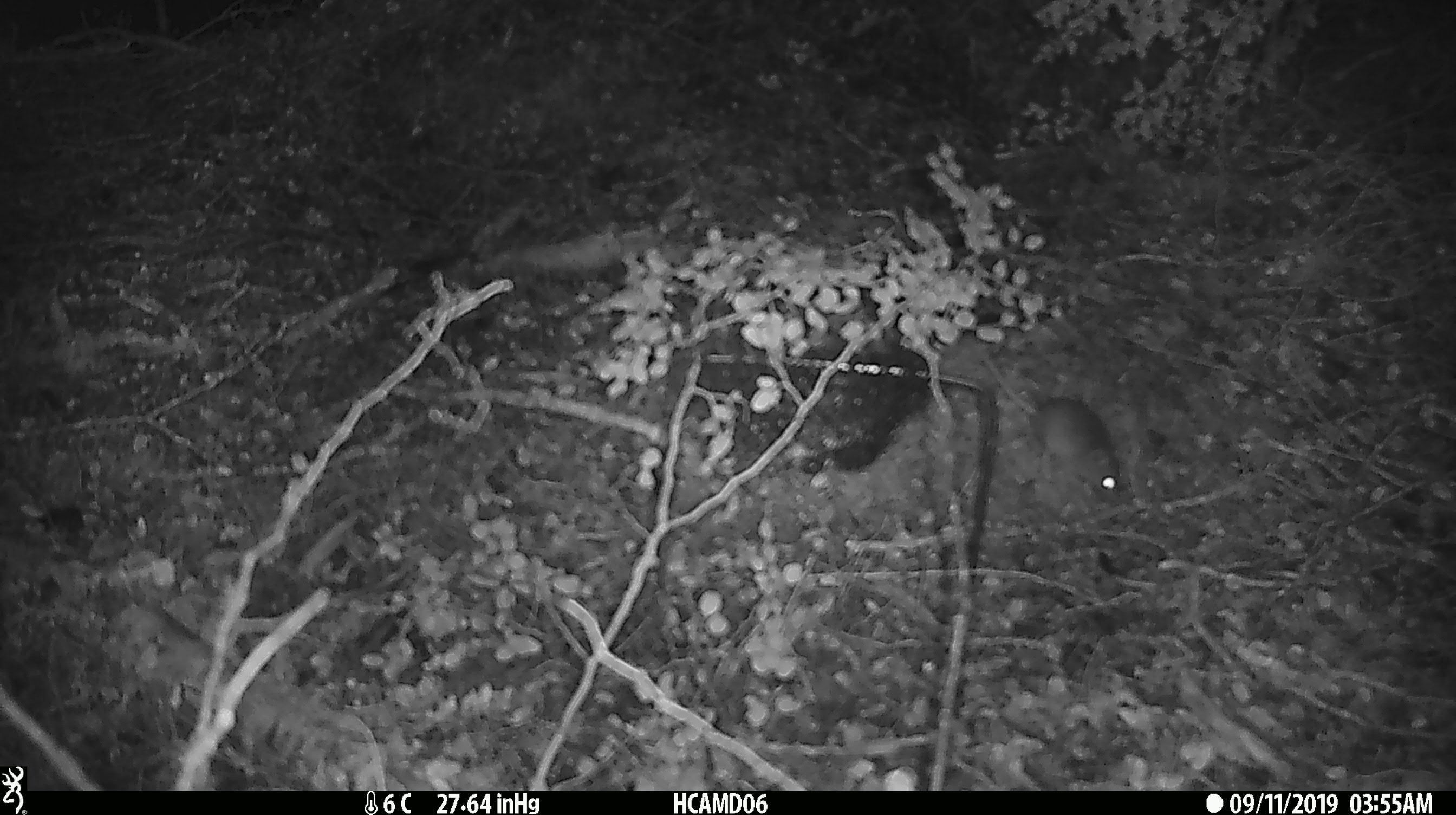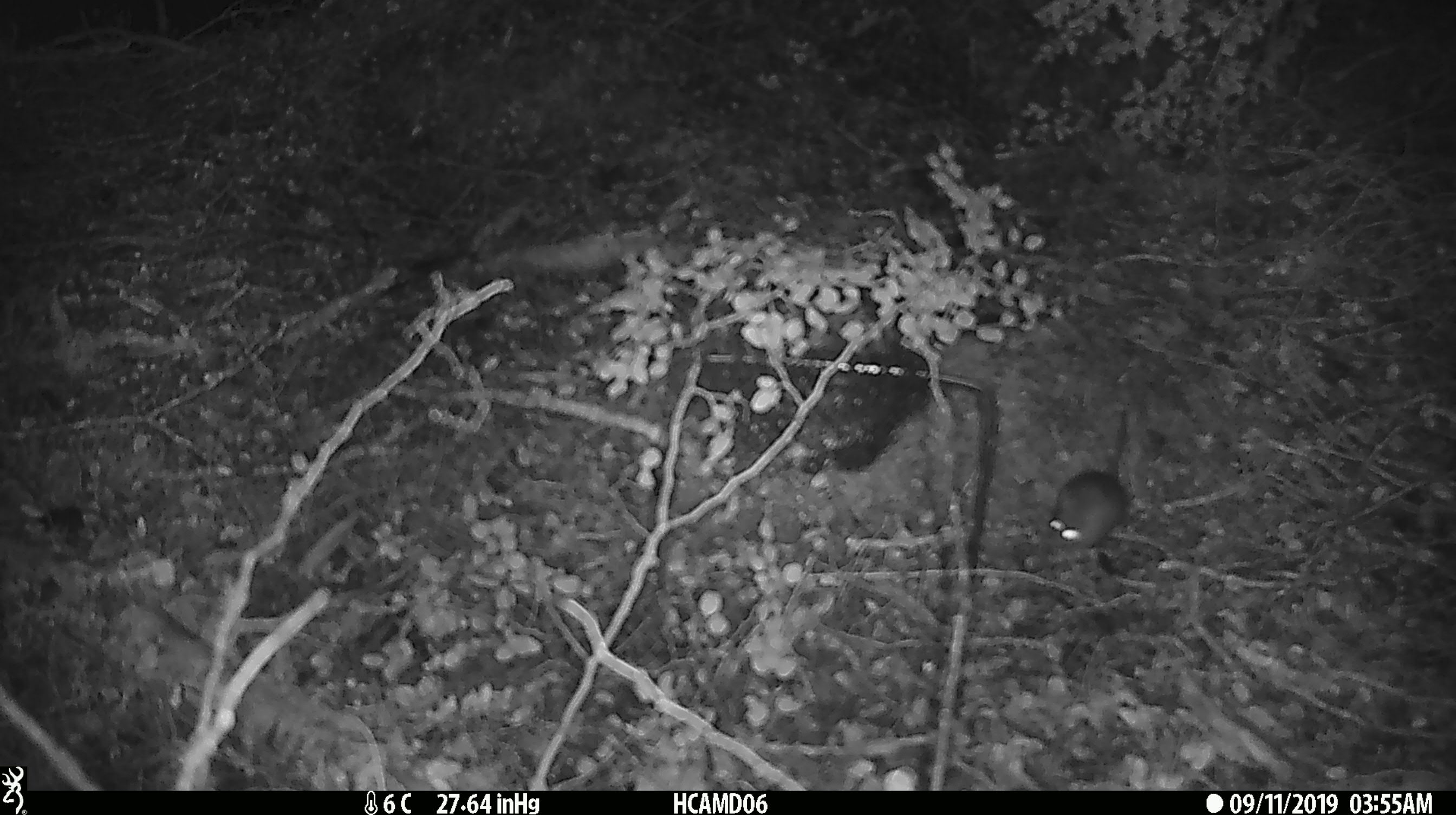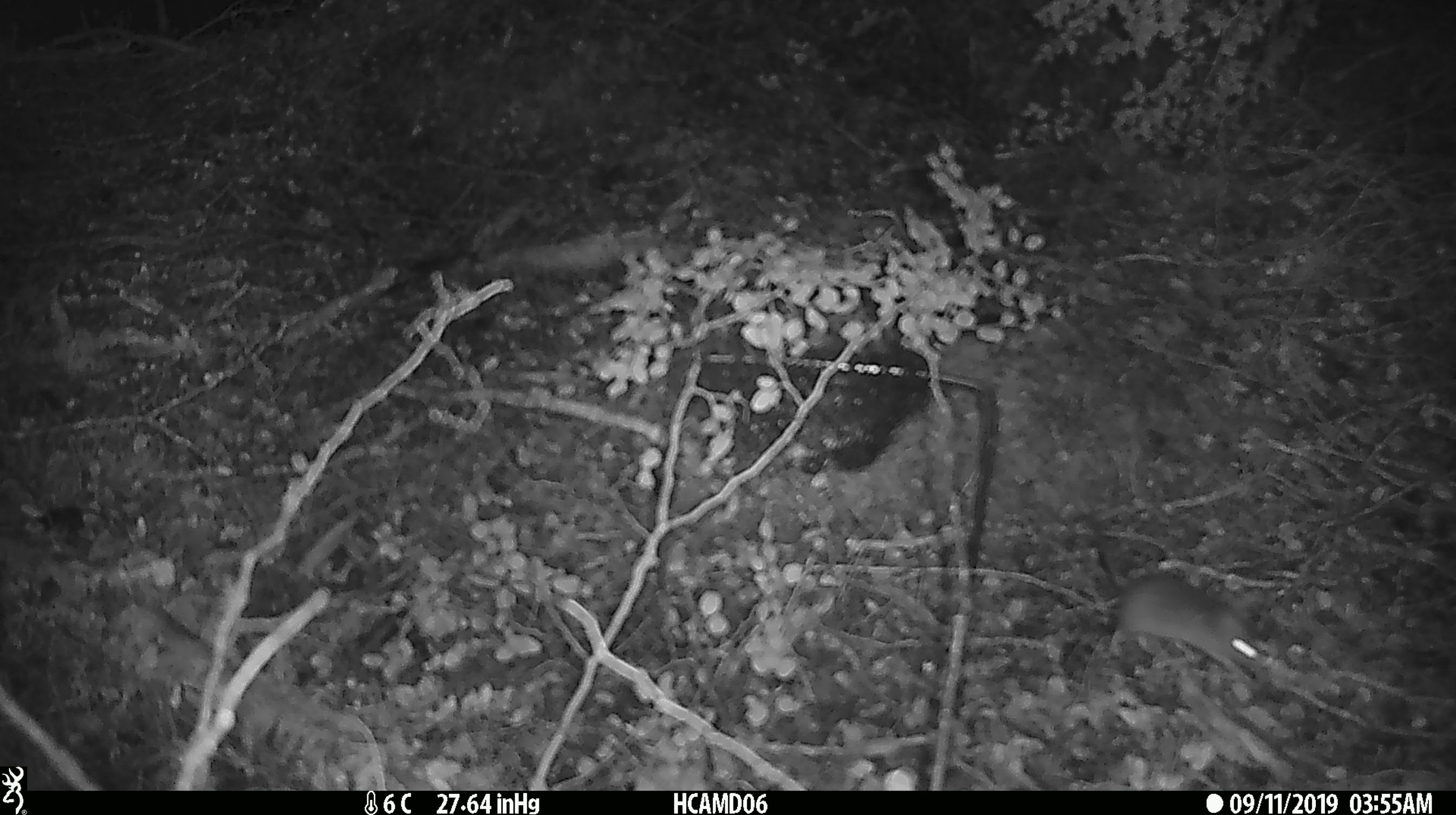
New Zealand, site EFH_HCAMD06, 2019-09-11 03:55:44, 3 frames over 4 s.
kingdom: Animalia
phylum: Chordata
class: Mammalia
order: Rodentia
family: Muridae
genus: Mus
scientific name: Mus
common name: mouse